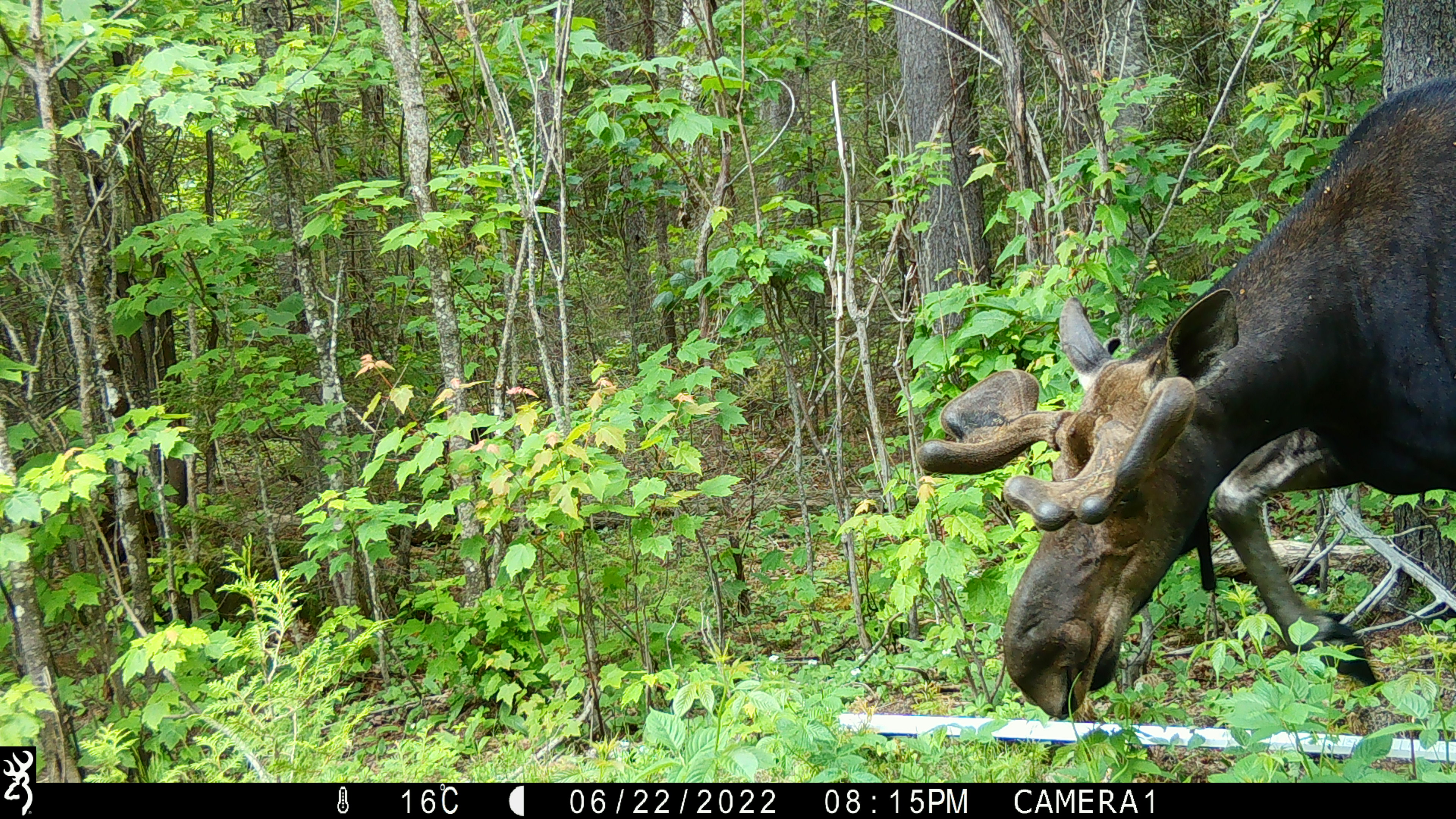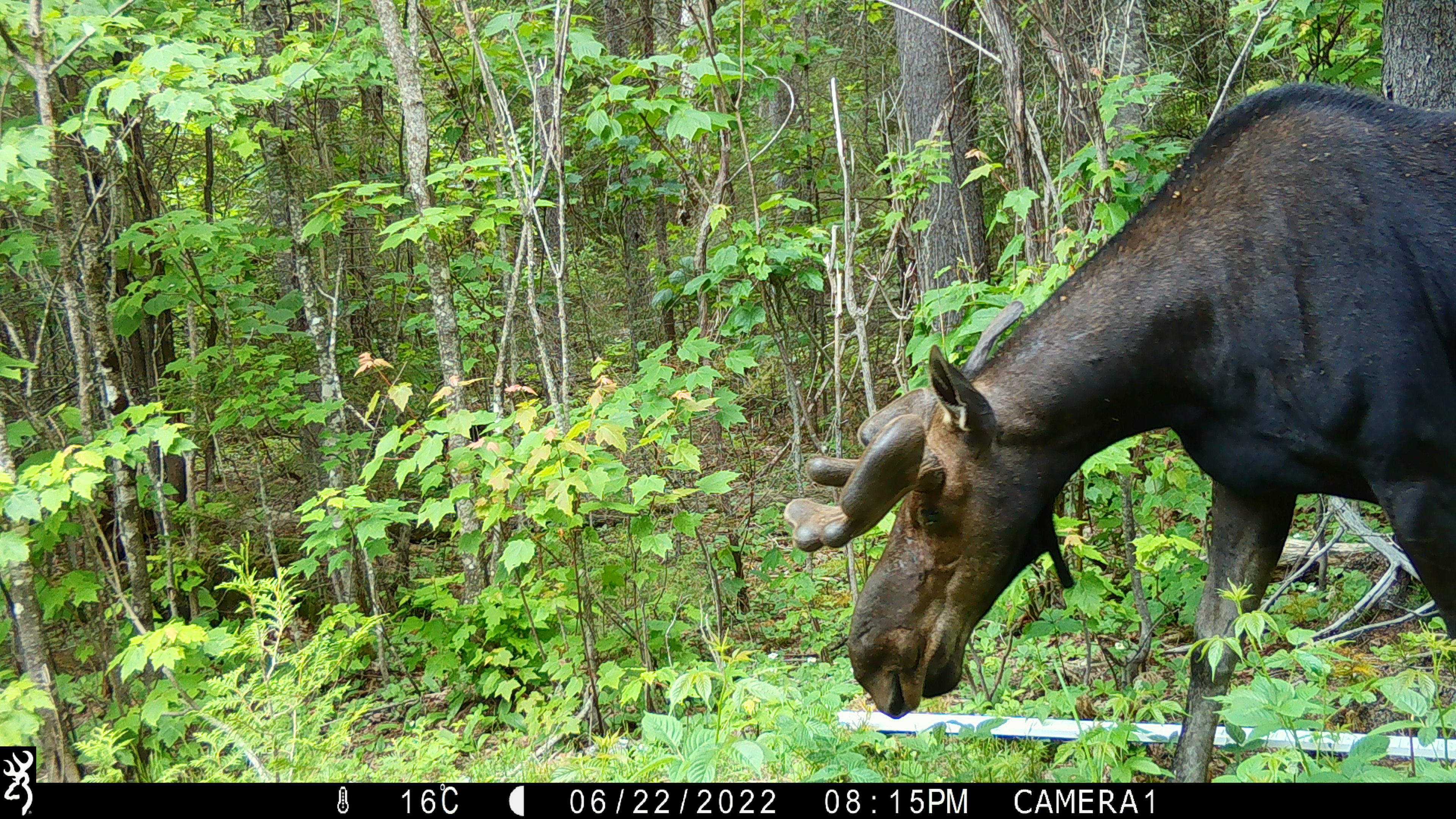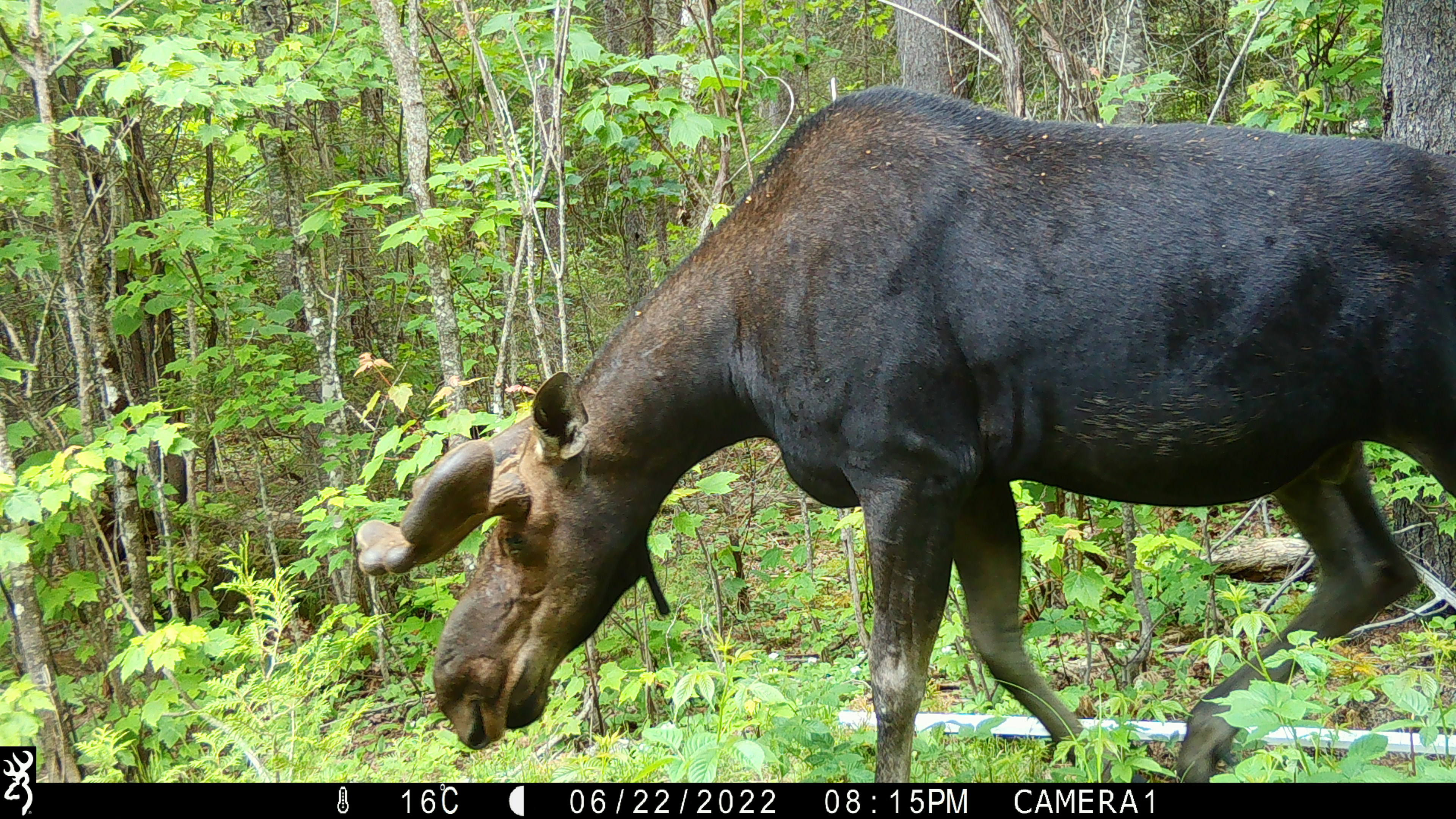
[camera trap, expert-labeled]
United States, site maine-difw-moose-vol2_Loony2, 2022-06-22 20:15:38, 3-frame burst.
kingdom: Animalia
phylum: Chordata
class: Mammalia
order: Artiodactyla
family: Cervidae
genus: Alces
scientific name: Alces alces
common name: moose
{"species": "moose (Alces alces)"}